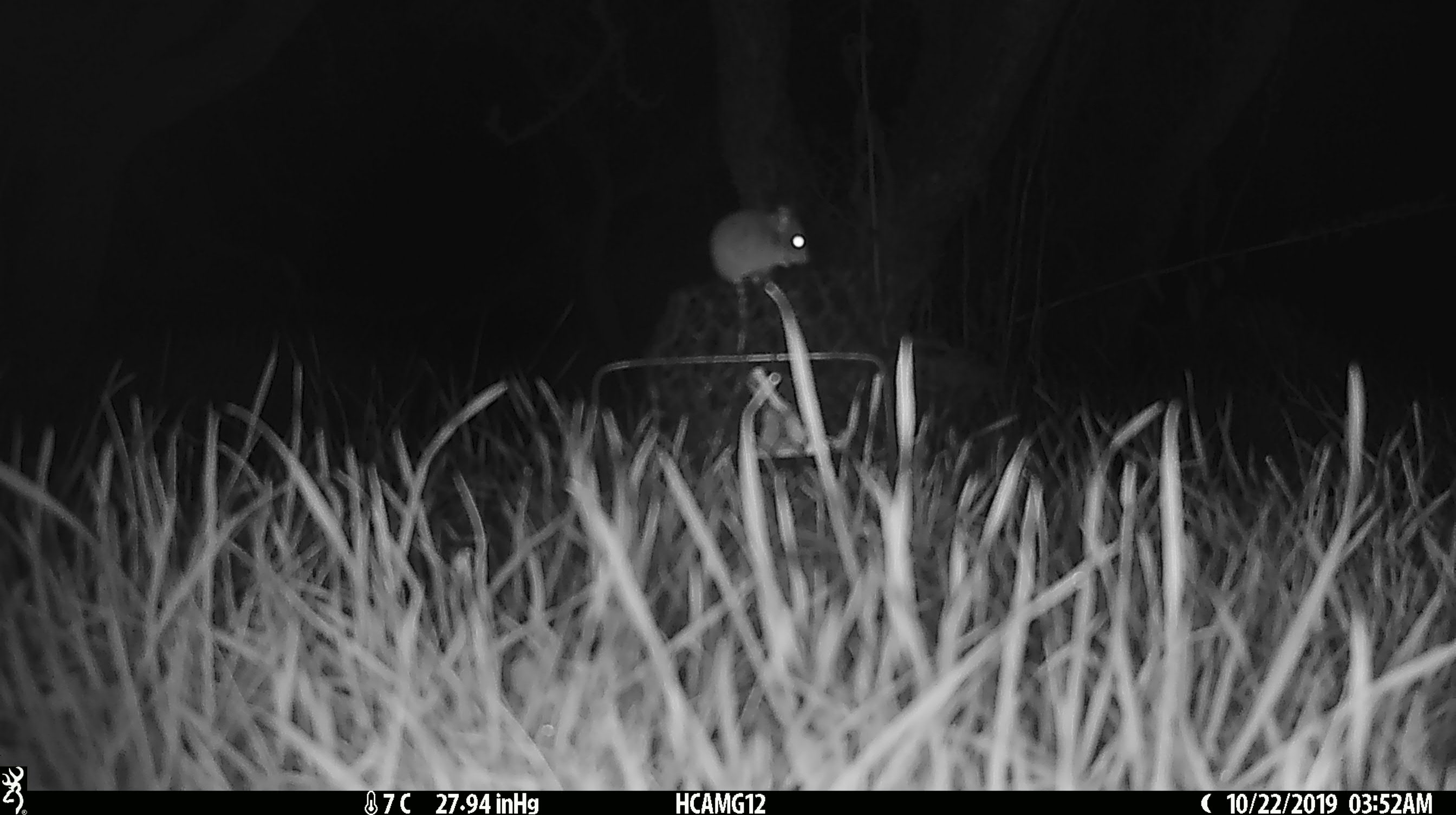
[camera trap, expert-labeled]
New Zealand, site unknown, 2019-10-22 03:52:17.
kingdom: Animalia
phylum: Chordata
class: Mammalia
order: Rodentia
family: Muridae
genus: Mus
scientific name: Mus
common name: mouse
Mouse (Mus).